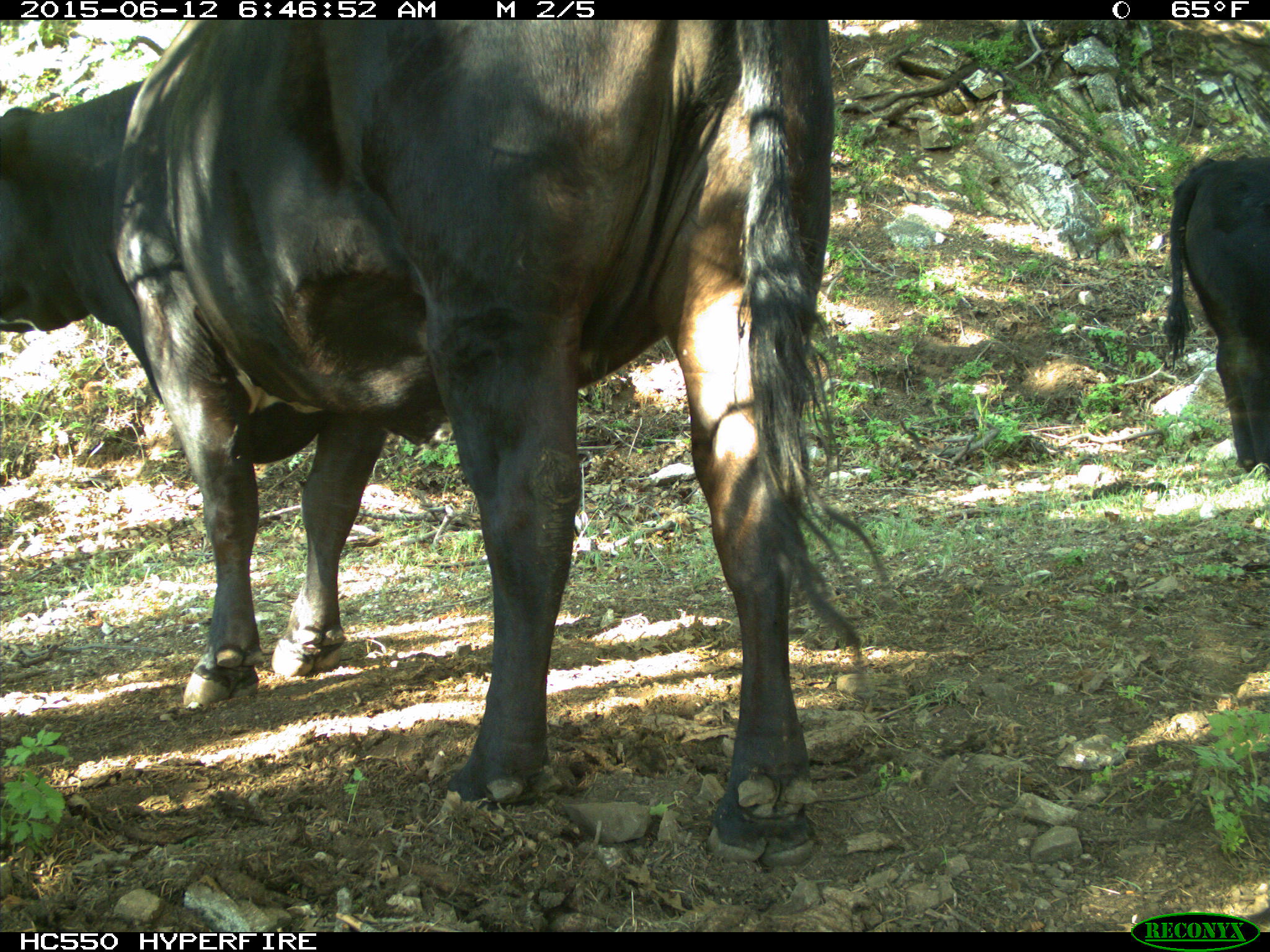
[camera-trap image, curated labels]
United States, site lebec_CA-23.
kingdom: Animalia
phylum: Chordata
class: Mammalia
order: Artiodactyla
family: Bovidae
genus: Bos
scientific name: Bos taurus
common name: domestic cow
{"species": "Bos taurus (domestic cow)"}